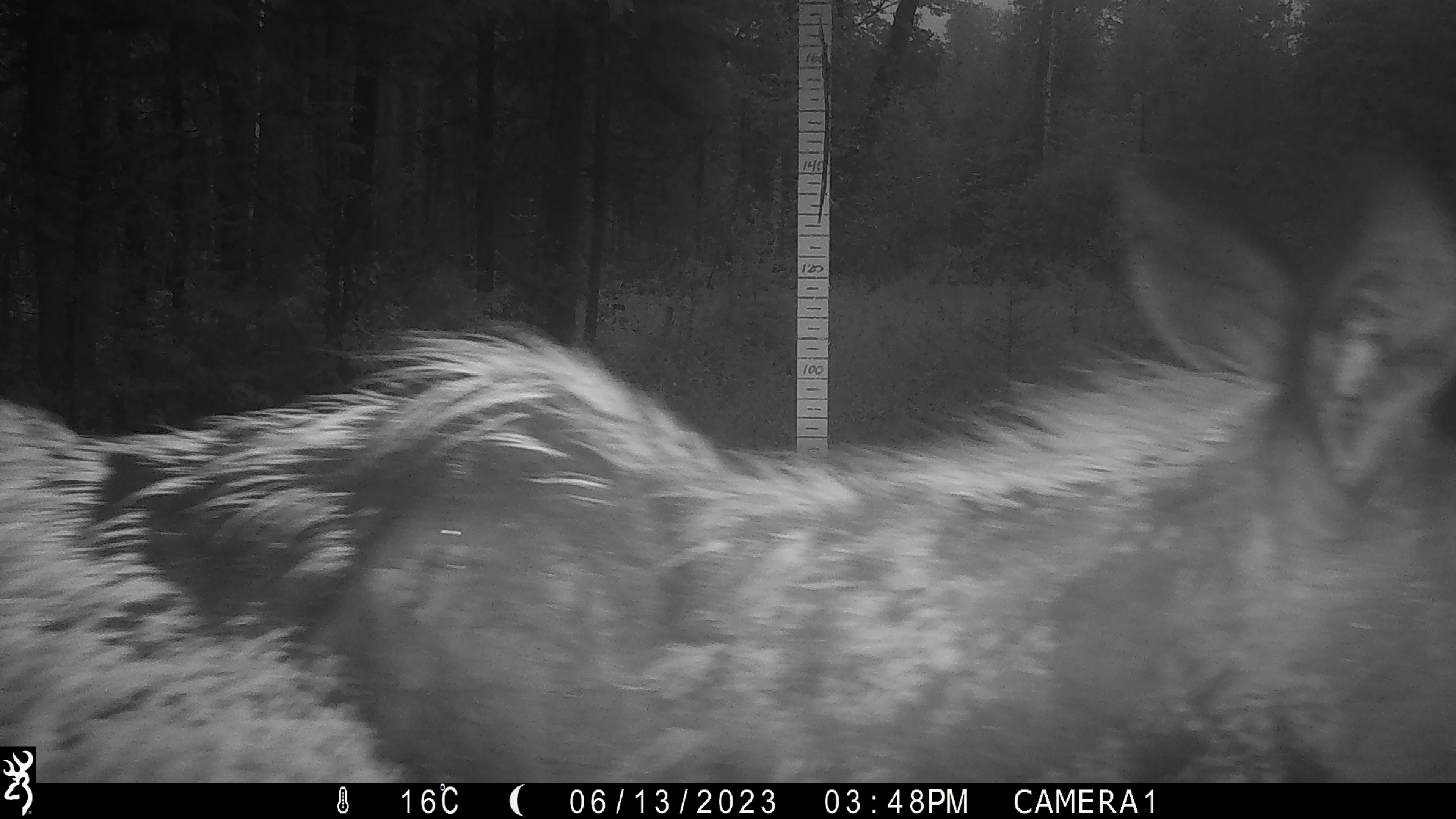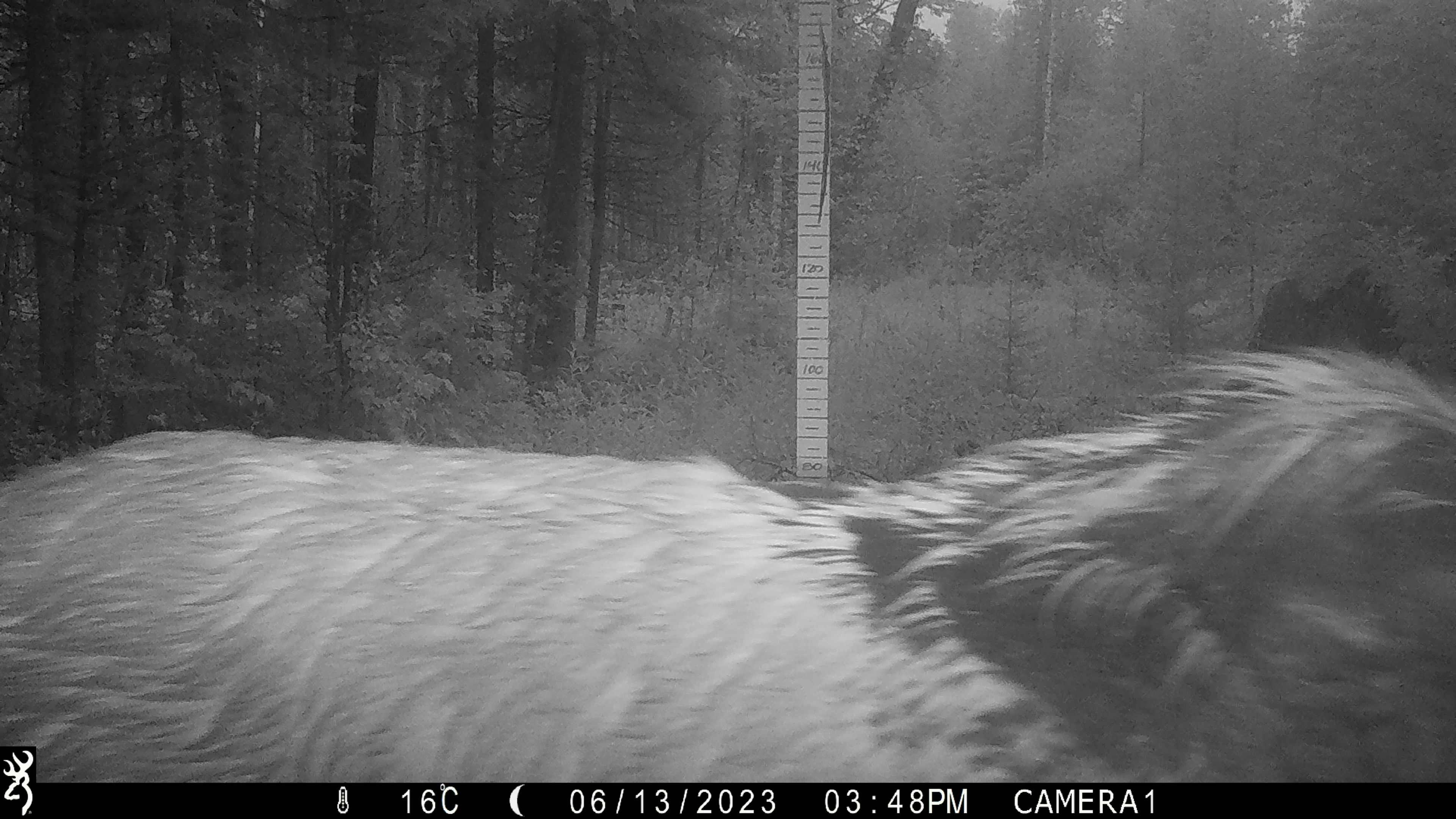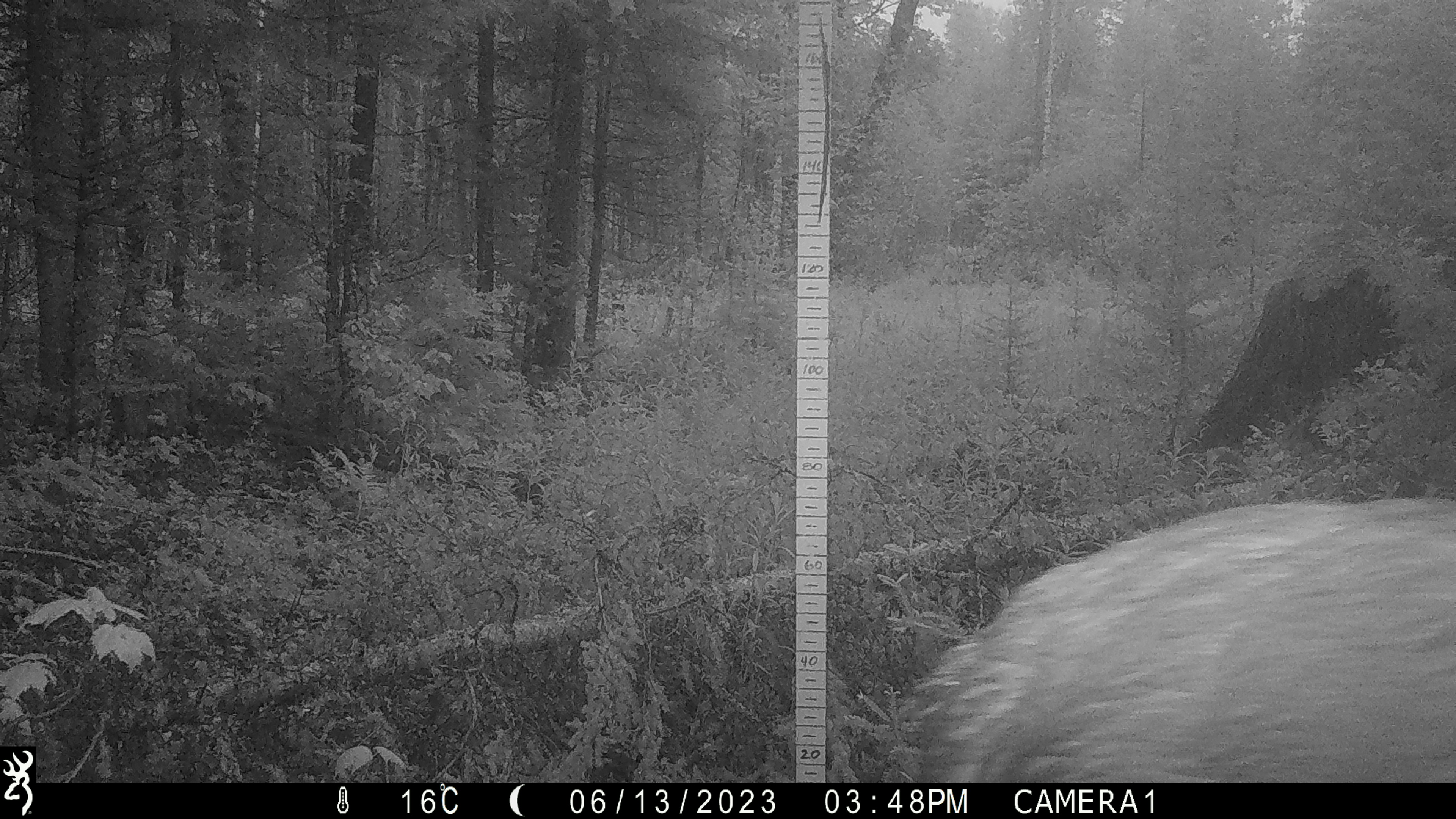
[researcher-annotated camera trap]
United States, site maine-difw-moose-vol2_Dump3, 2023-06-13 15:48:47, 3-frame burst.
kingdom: Animalia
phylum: Chordata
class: Mammalia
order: Artiodactyla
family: Cervidae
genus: Alces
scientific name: Alces alces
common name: moose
Moose (Alces alces).